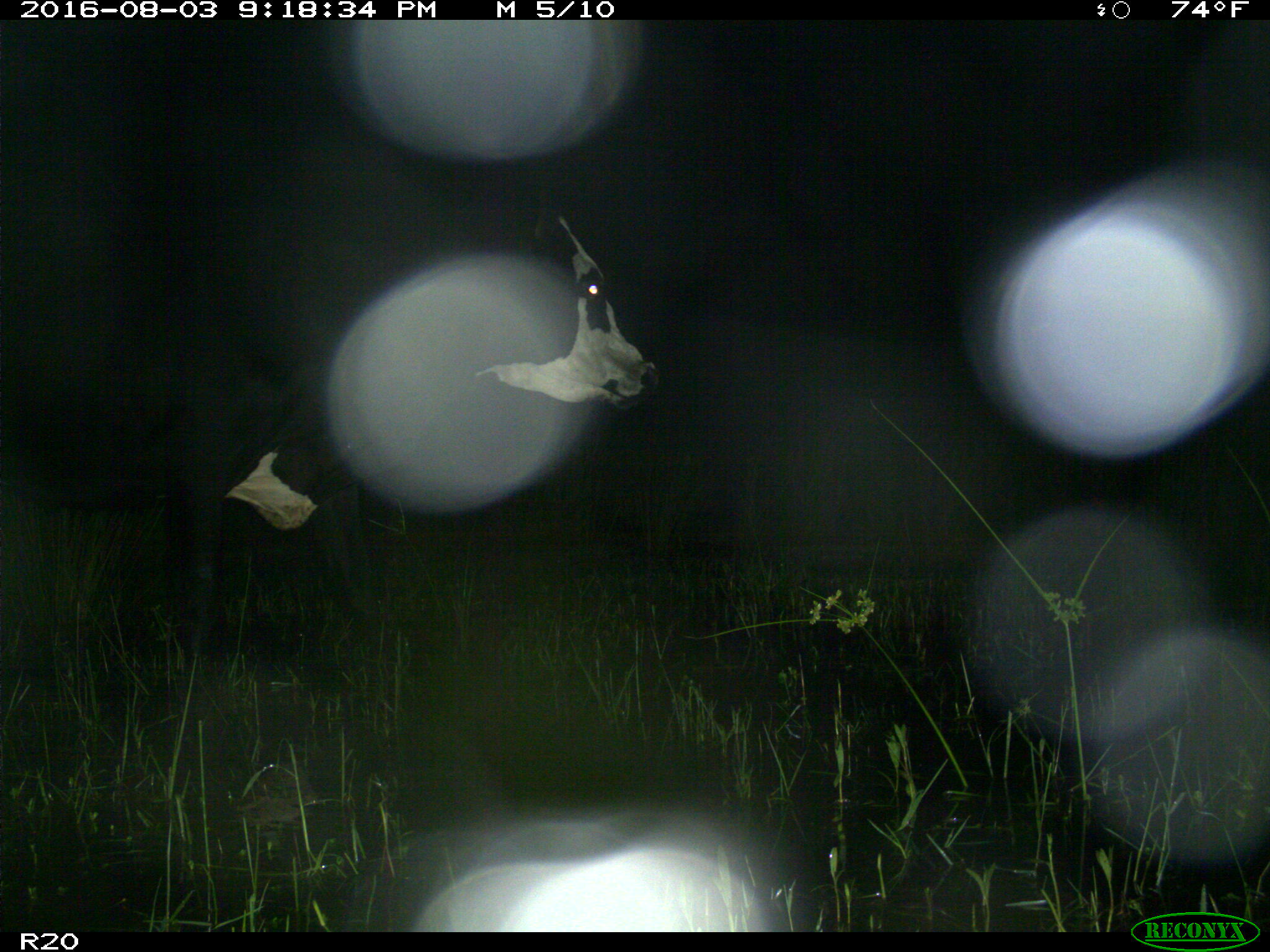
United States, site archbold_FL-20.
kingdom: Animalia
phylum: Chordata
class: Mammalia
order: Artiodactyla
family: Bovidae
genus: Bos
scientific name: Bos taurus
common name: domestic cow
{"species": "Bos taurus (domestic cow)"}